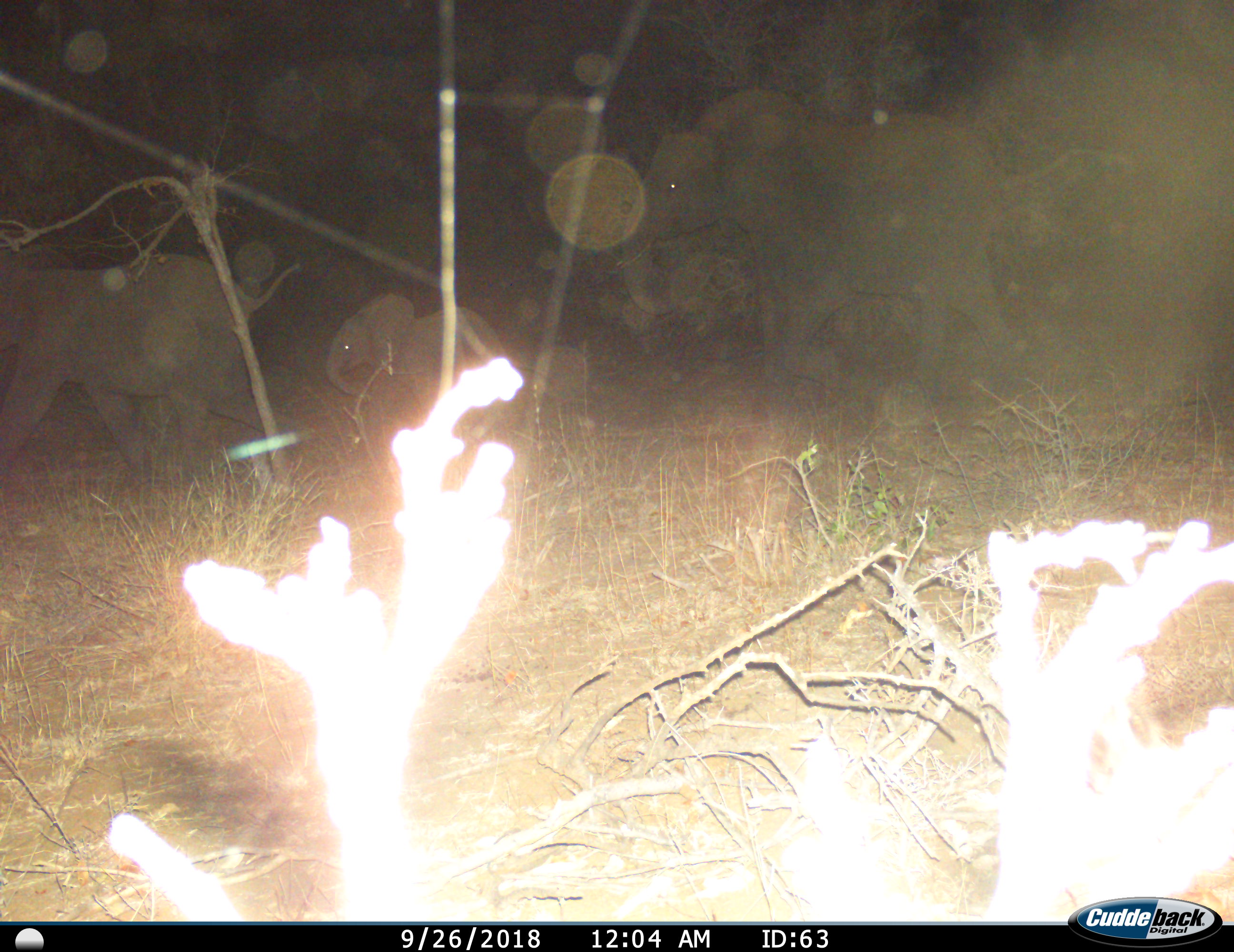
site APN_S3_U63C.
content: unidentified animal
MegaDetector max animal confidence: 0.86